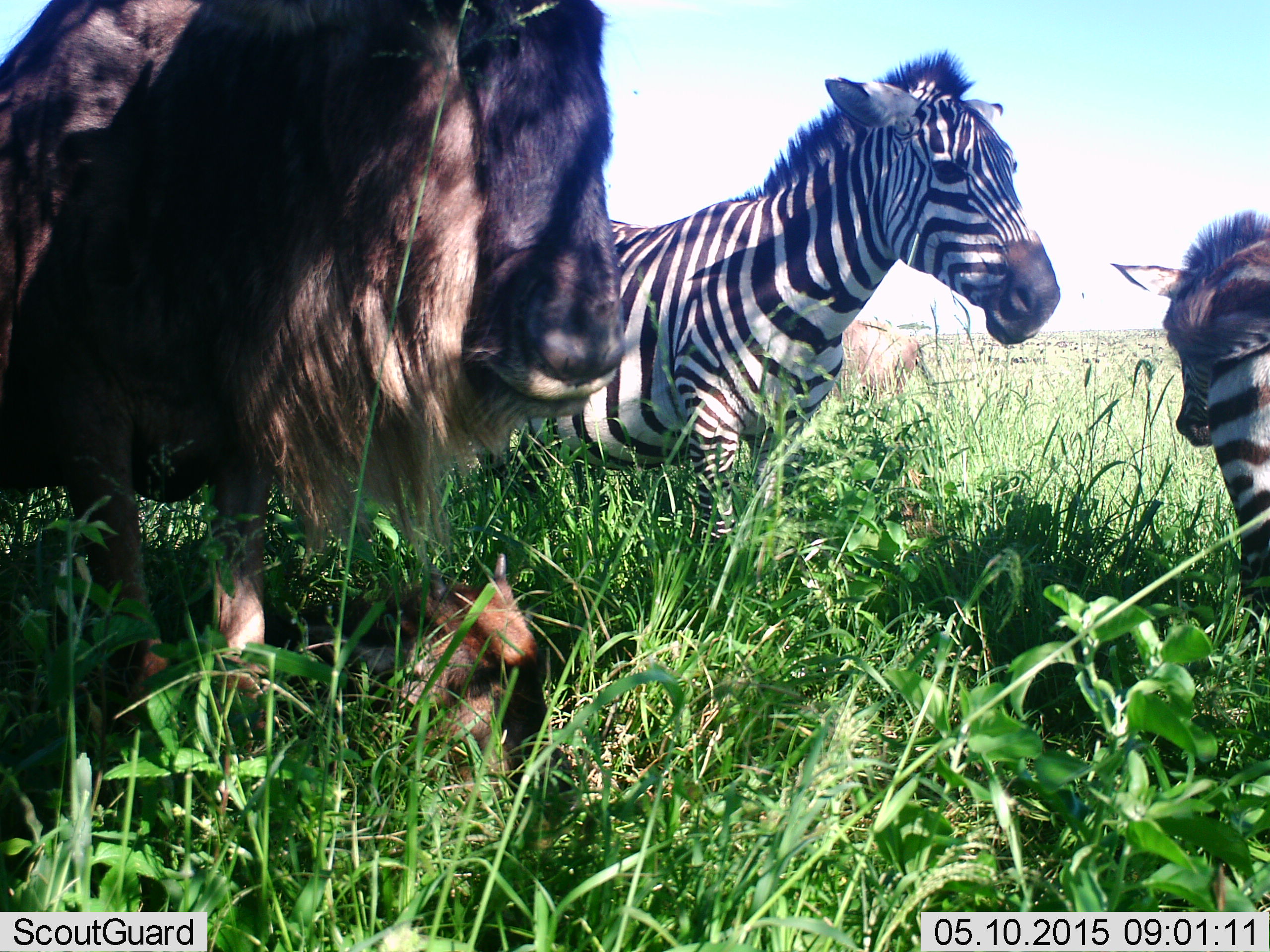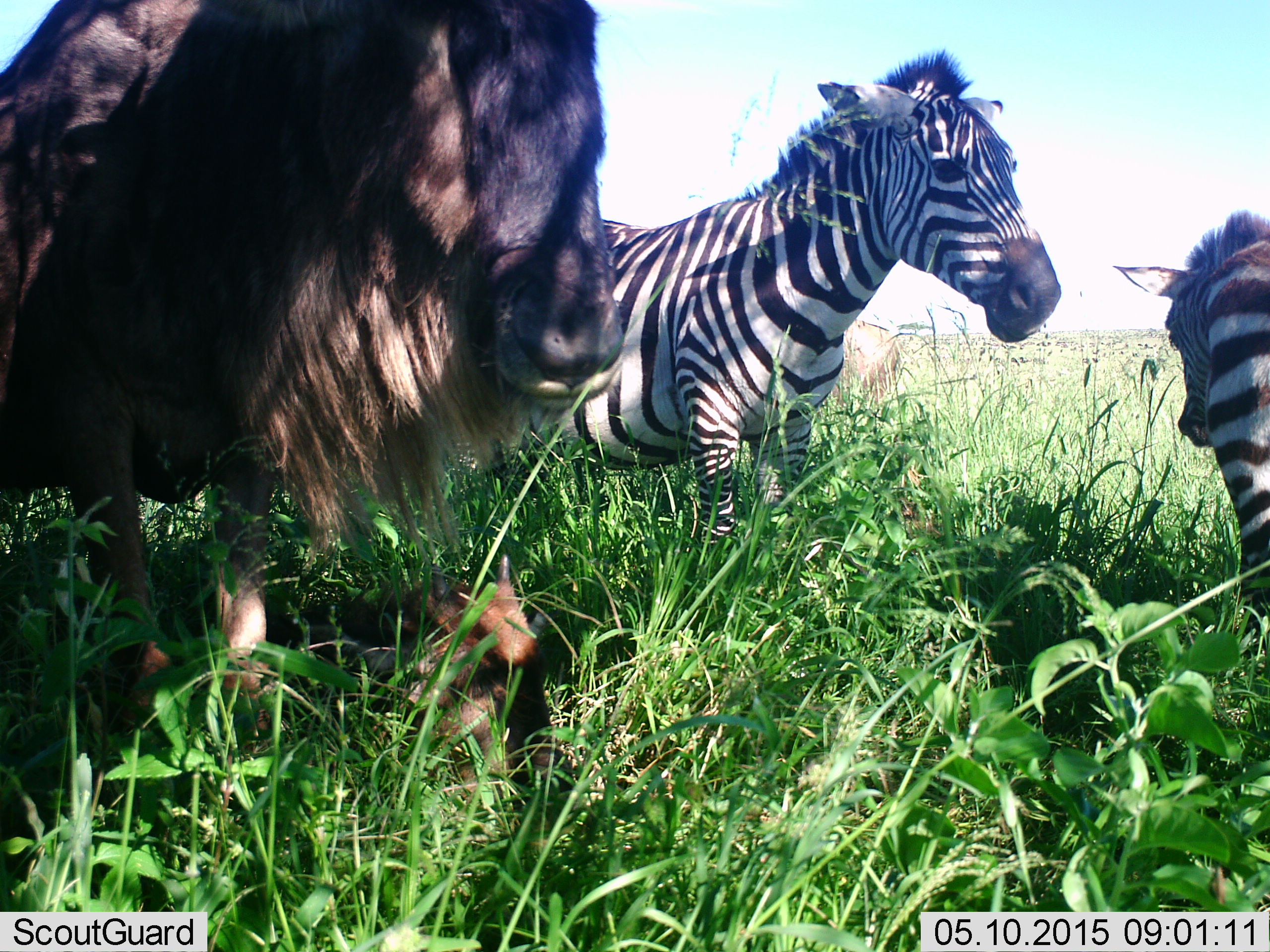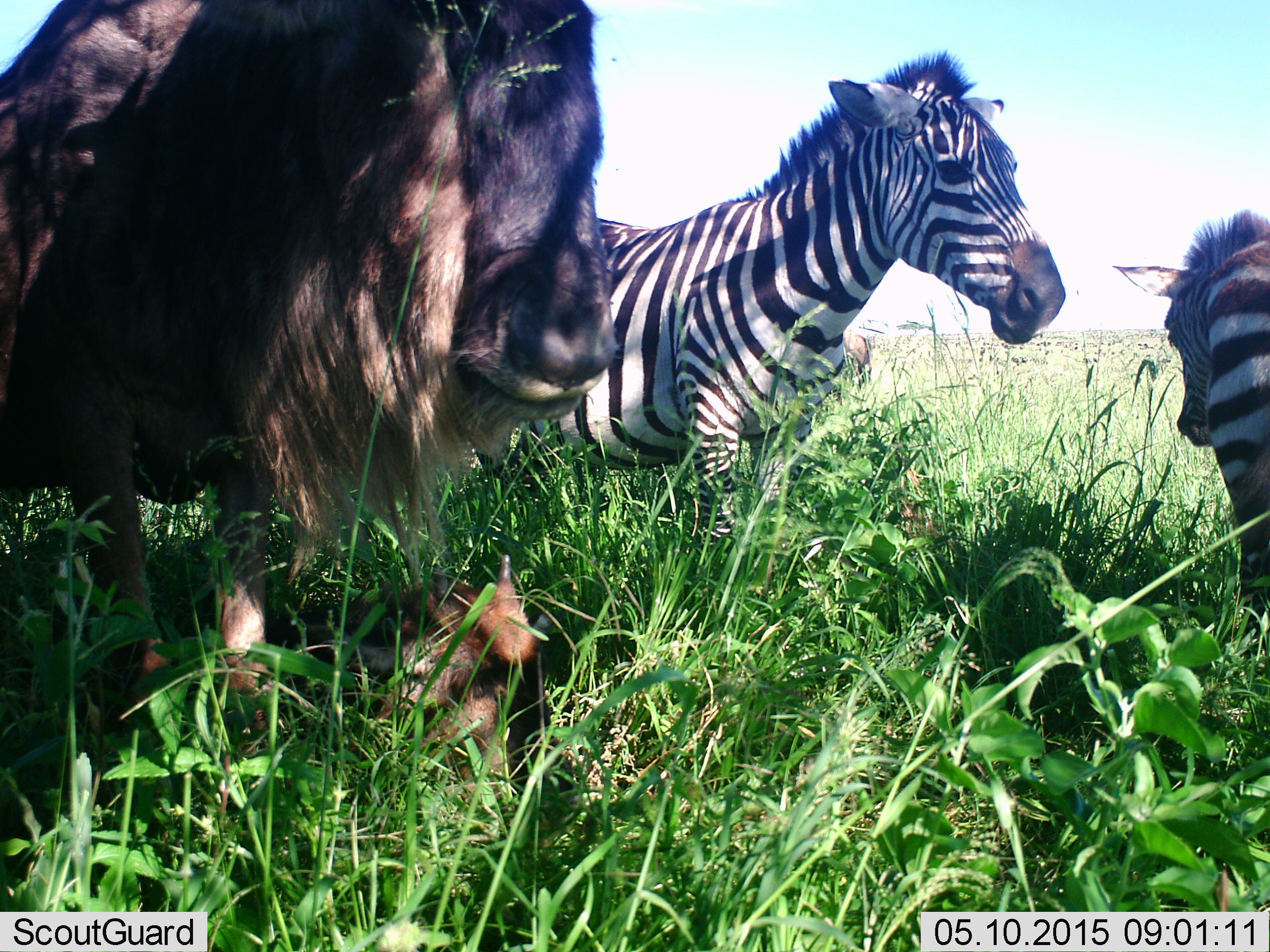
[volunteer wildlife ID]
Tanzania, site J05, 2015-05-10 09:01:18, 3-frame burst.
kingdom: Animalia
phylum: Chordata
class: Mammalia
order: Artiodactyla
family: Bovidae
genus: Connochaetes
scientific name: Connochaetes taurinus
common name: blue wildebeest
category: wildebeest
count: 2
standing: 80%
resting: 70%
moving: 10%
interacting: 10%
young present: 60%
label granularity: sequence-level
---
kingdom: Animalia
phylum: Chordata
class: Mammalia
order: Perissodactyla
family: Equidae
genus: Equus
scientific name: Equus quagga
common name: plains zebra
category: zebra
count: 2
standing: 80%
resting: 20%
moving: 10%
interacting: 0%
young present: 50%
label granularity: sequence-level